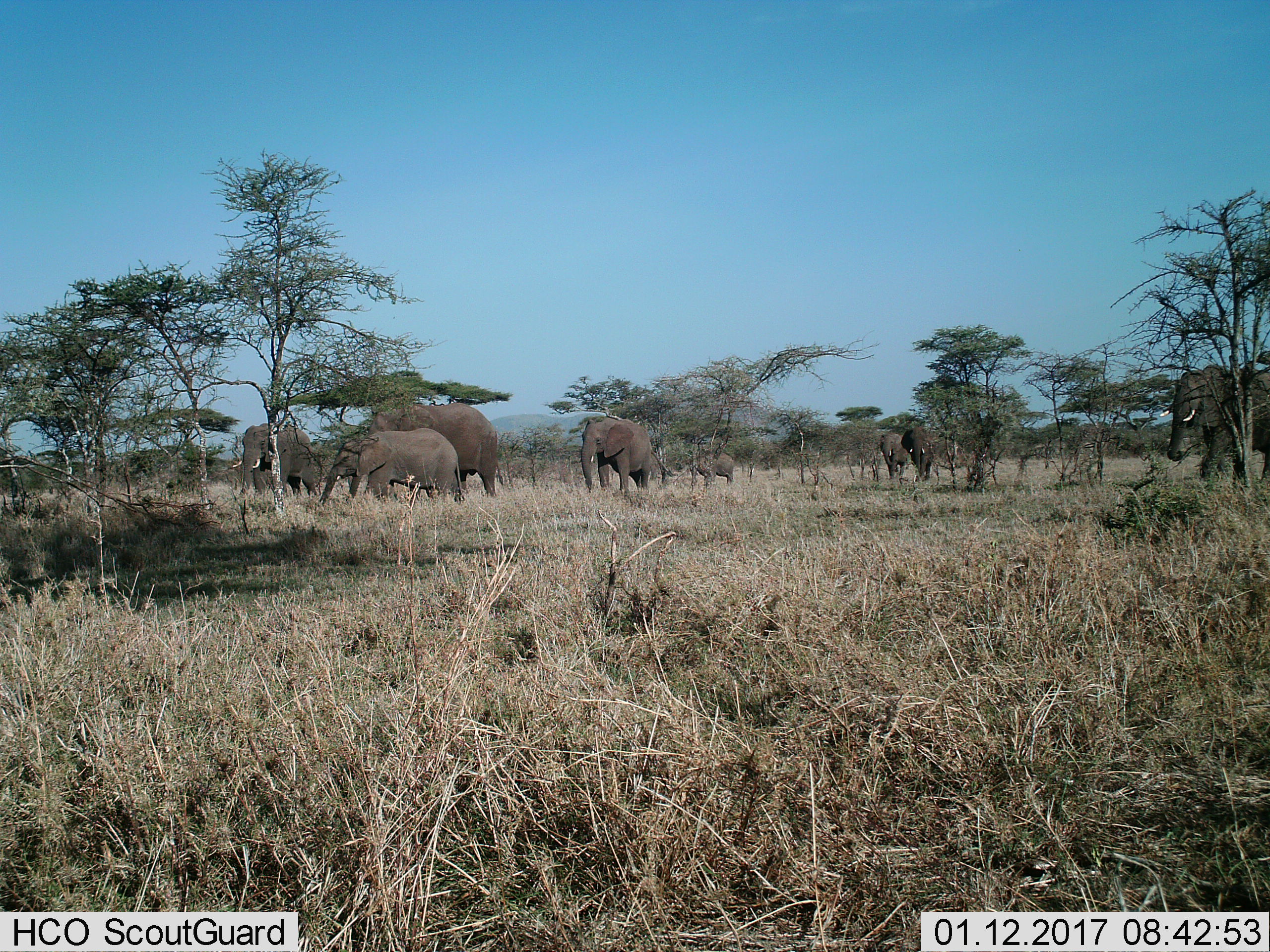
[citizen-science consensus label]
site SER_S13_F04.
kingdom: Animalia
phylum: Chordata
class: Mammalia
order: Proboscidea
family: Elephantidae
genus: Loxodonta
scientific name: Loxodonta africana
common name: african bush elephant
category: elephant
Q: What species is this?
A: Elephant (african bush elephant) (Loxodonta africana).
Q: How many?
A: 8.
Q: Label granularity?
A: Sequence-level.